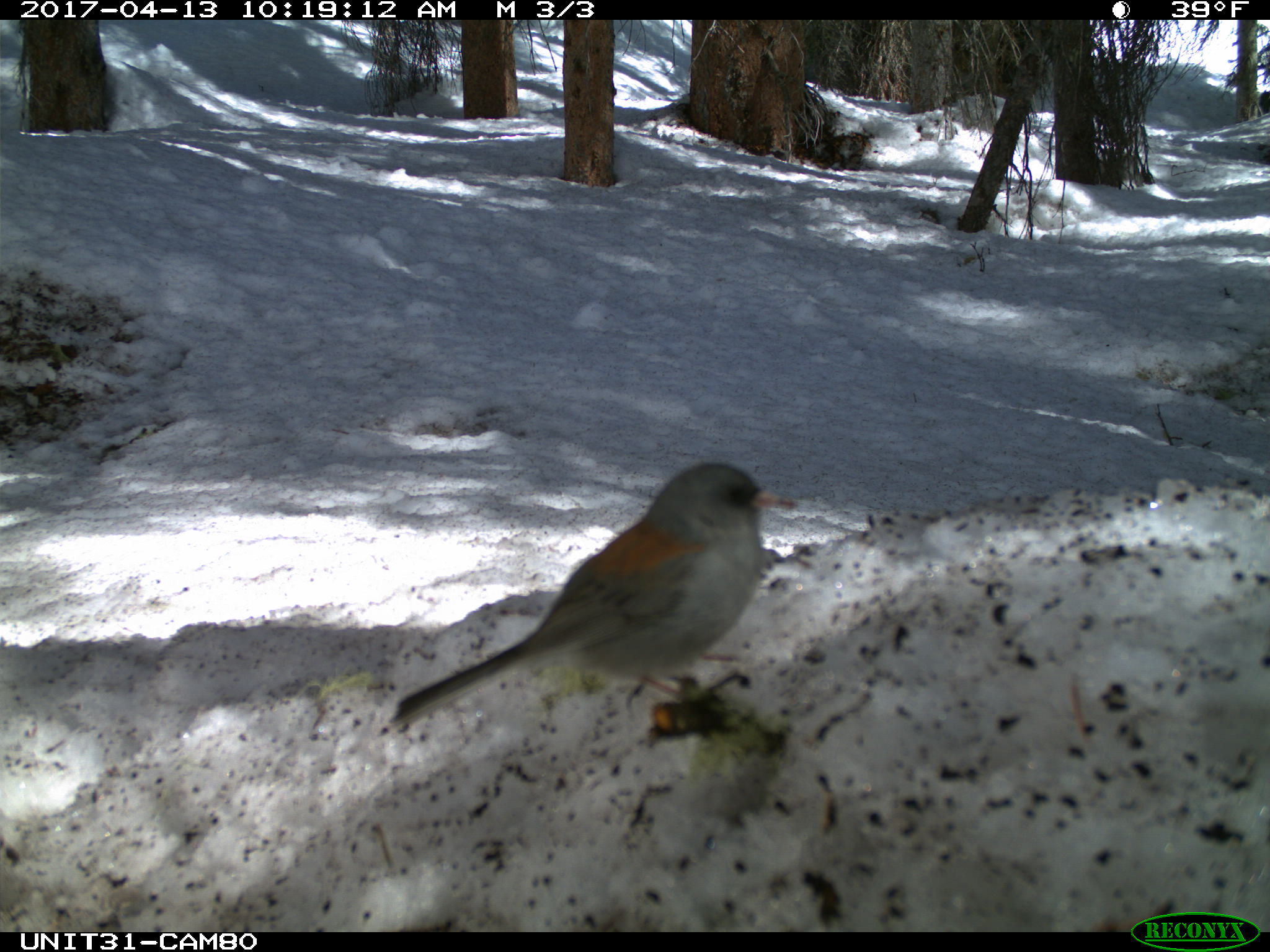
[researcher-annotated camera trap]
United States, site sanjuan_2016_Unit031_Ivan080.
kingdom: Animalia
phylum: Chordata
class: Aves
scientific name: Aves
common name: birds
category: unidentified bird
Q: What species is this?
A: Unidentified bird (birds) (Aves).